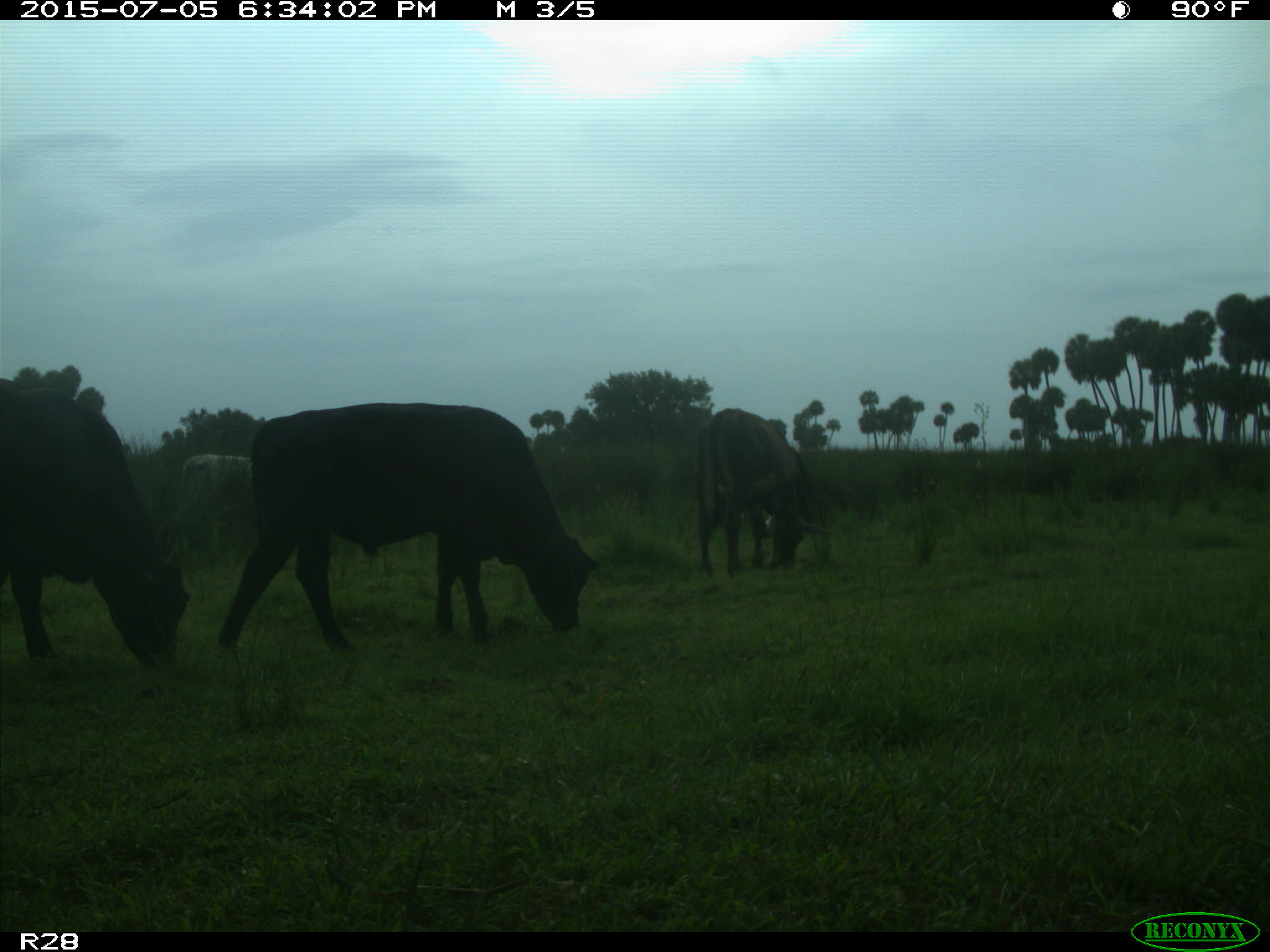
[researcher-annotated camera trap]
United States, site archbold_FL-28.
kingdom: Animalia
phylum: Chordata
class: Mammalia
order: Artiodactyla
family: Bovidae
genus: Bos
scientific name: Bos taurus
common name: domestic cow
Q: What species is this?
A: Bos taurus (domestic cow).